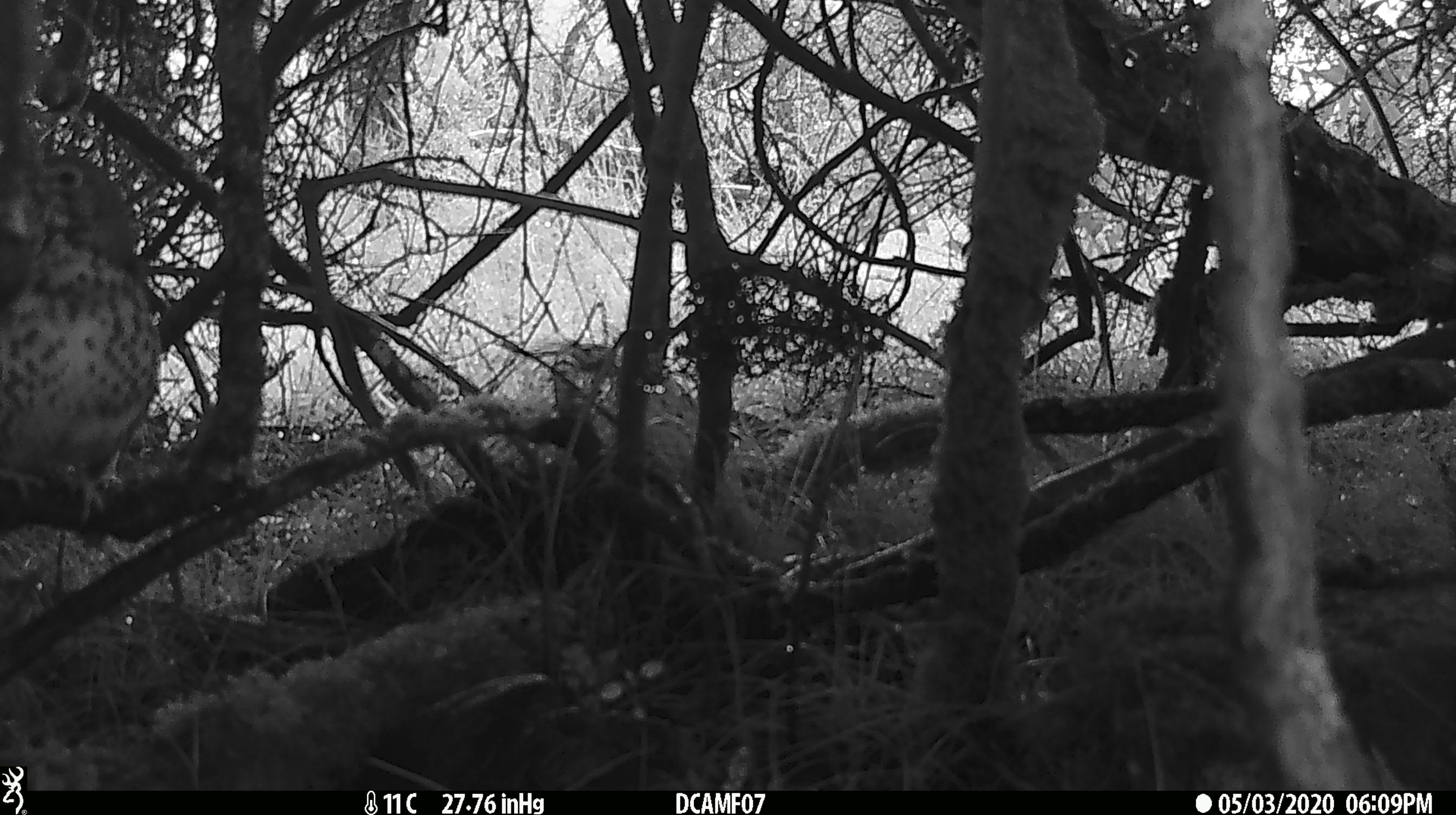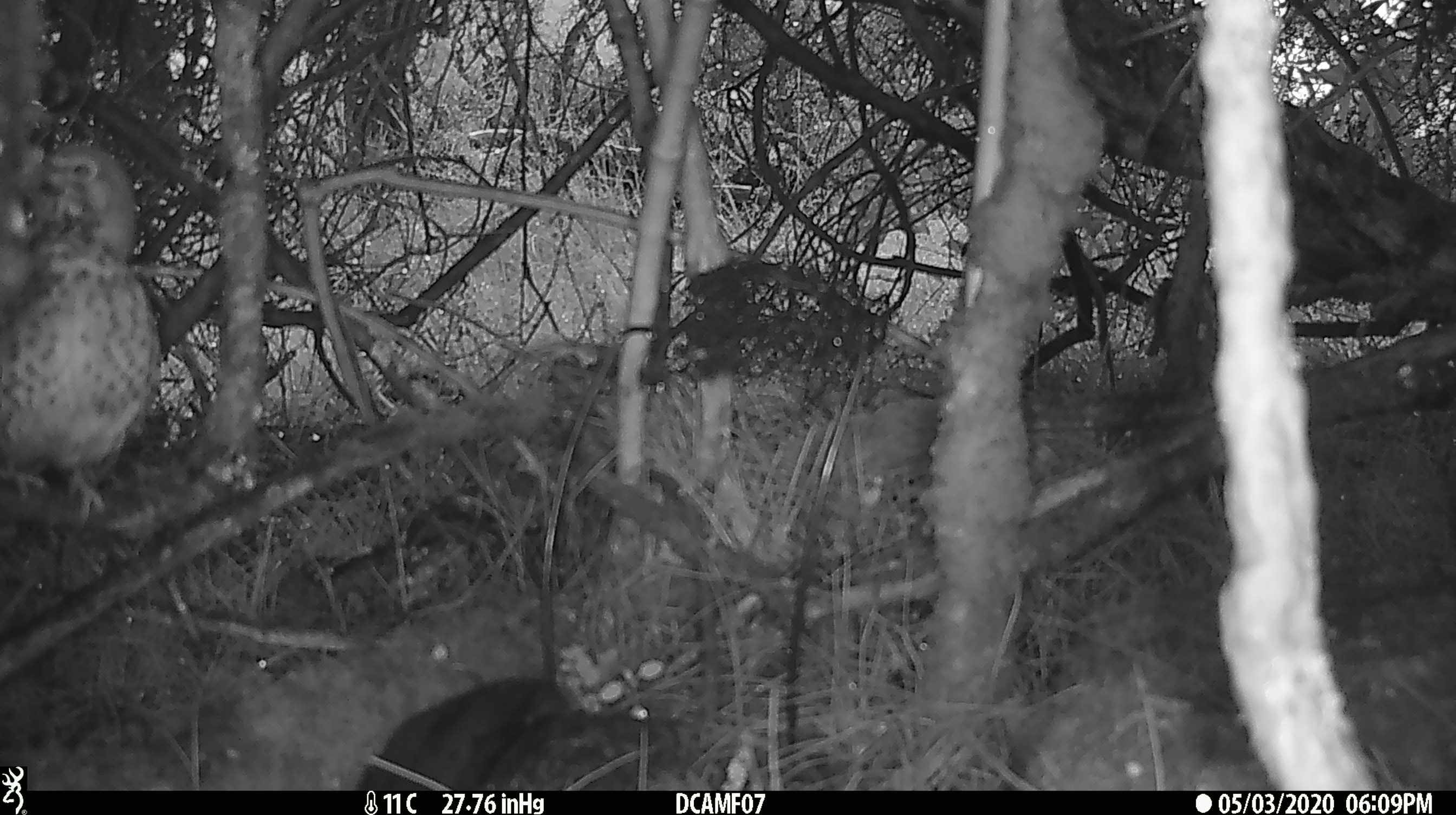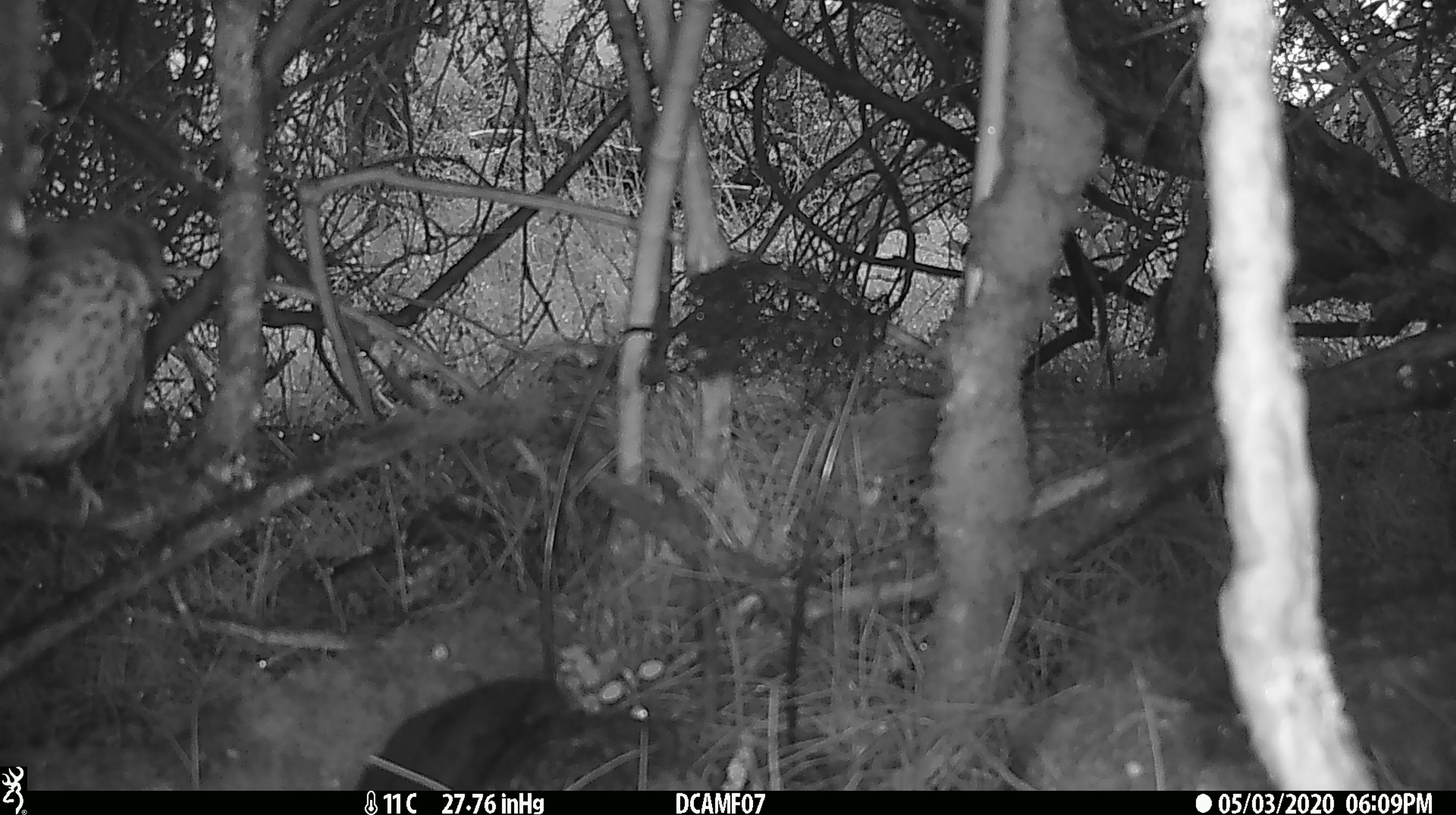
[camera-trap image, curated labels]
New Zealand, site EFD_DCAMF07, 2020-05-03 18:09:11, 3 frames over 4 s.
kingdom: Animalia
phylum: Chordata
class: Aves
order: Passeriformes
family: Turdidae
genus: Turdus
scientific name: Turdus philomelos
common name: song thrush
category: thrush